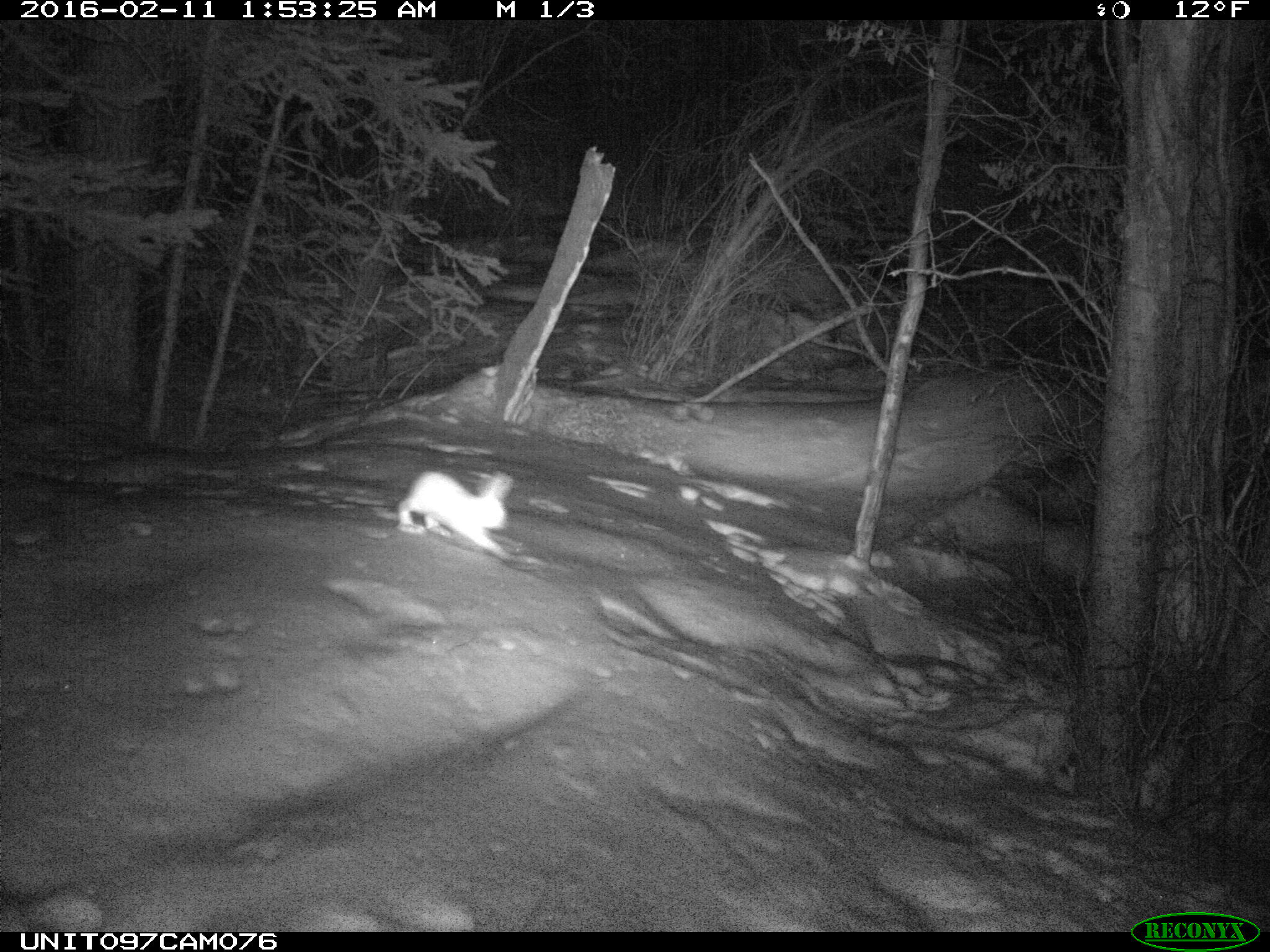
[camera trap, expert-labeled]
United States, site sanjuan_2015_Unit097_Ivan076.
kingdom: Animalia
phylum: Chordata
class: Mammalia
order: Lagomorpha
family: Leporidae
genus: Lepus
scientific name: Lepus americanus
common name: snowshoe hare